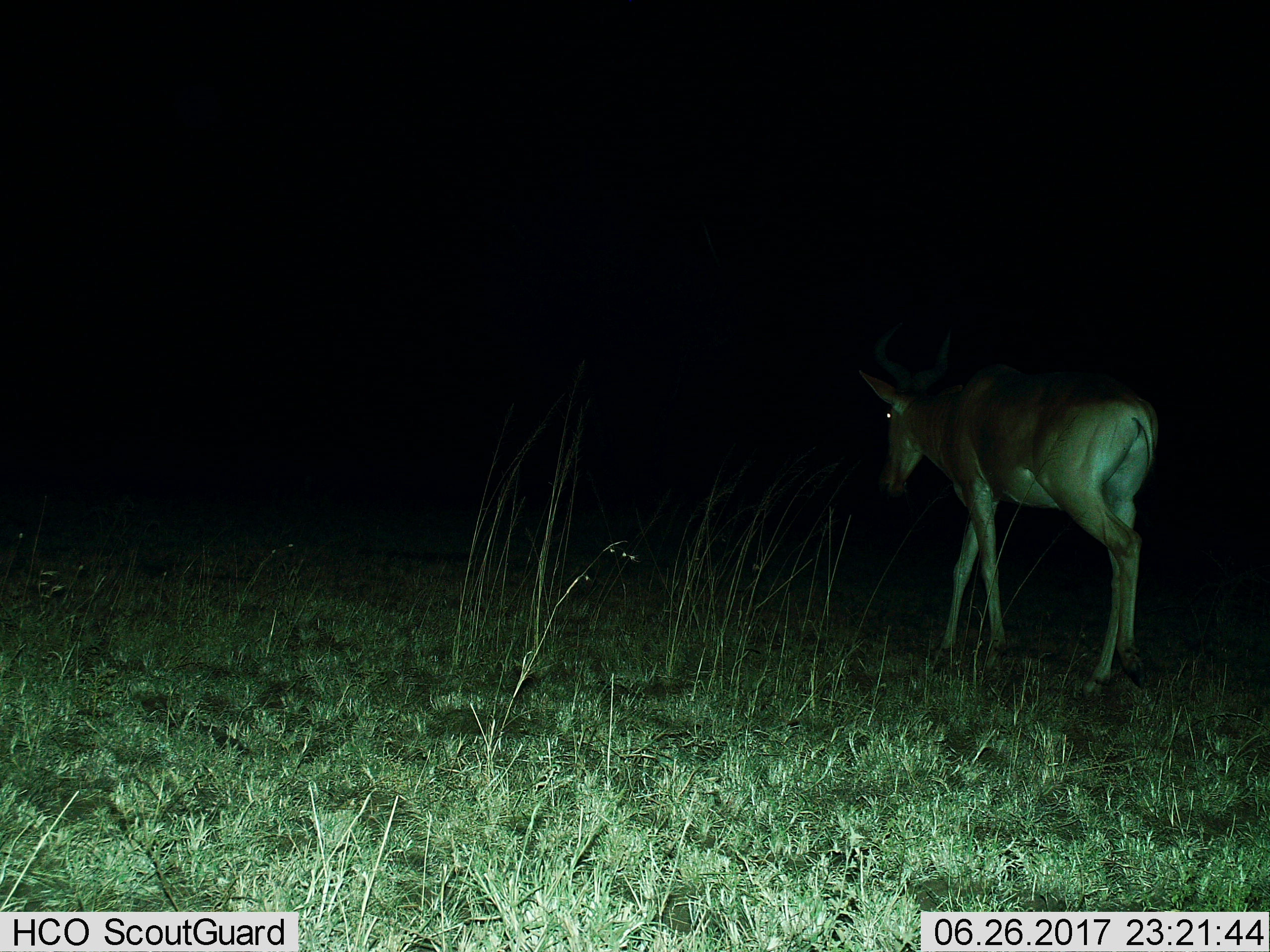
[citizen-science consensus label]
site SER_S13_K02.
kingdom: Animalia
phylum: Chordata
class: Mammalia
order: Artiodactyla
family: Bovidae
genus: Alcelaphus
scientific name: Alcelaphus buselaphus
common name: hartebeest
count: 1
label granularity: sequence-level